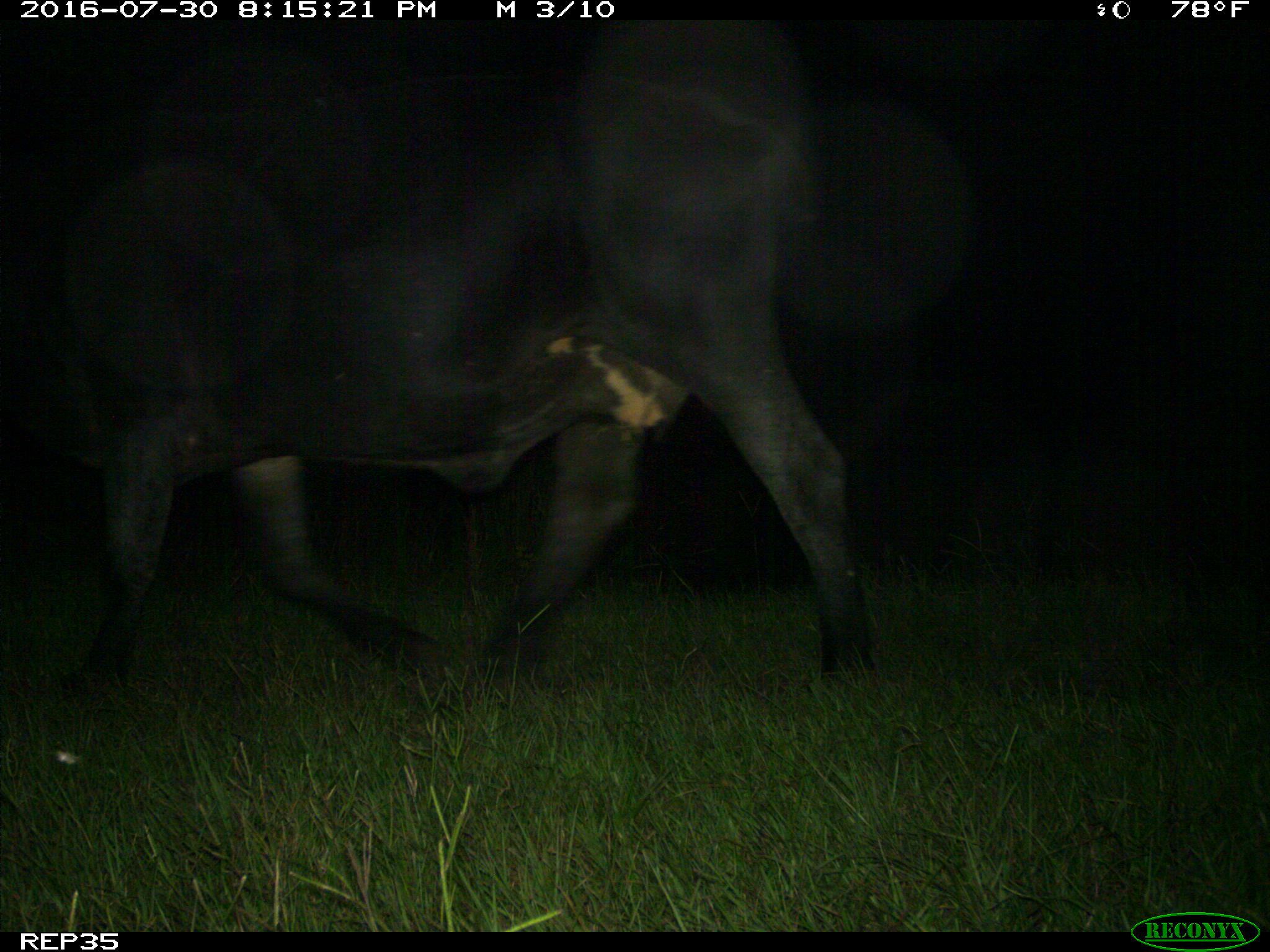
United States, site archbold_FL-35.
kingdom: Animalia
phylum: Chordata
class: Mammalia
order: Artiodactyla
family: Bovidae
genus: Bos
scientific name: Bos taurus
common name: domestic cow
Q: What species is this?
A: Bos taurus (domestic cow).